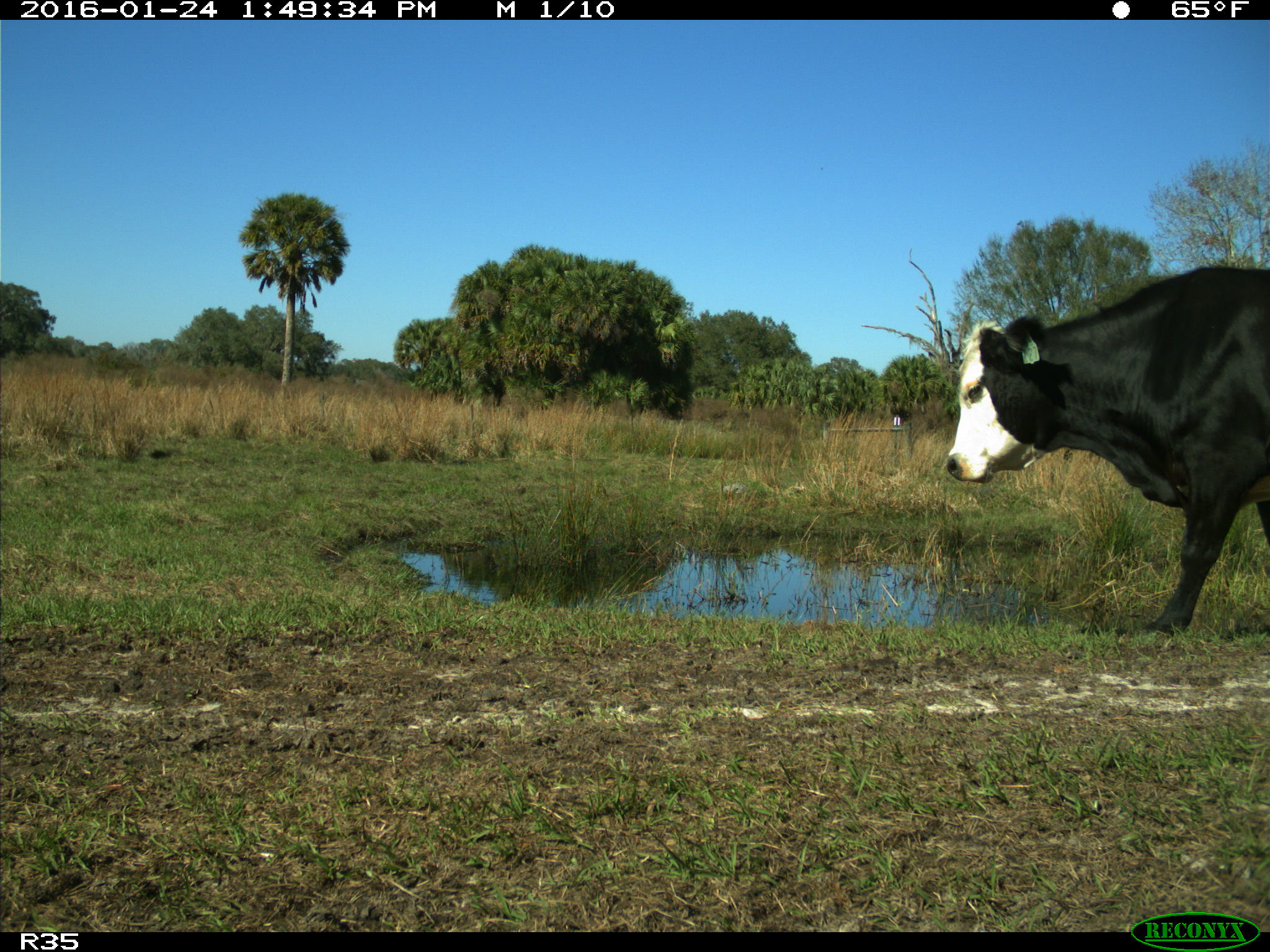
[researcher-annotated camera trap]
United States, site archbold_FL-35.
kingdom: Animalia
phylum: Chordata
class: Mammalia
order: Artiodactyla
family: Bovidae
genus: Bos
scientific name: Bos taurus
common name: domestic cow